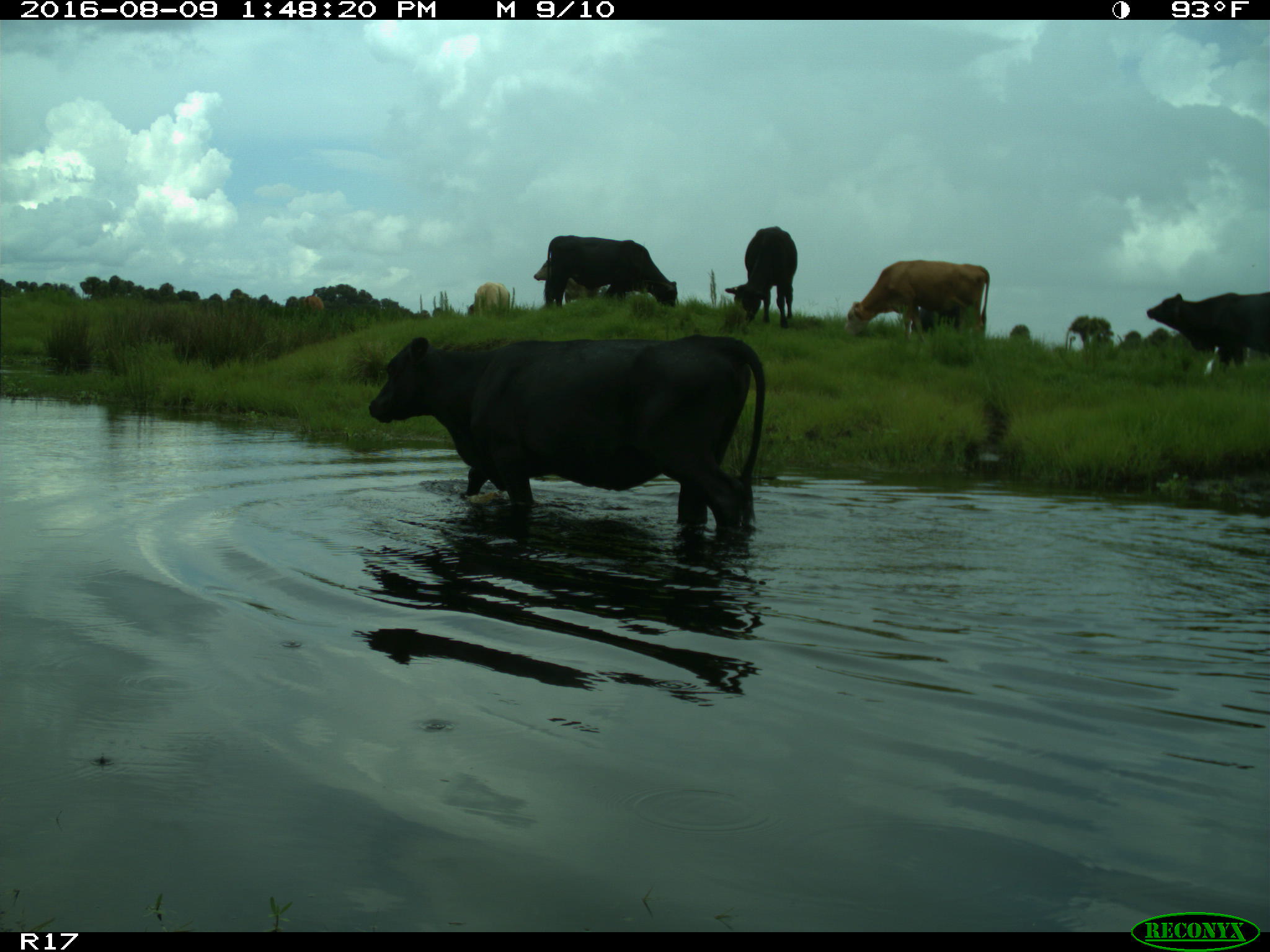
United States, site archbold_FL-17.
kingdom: Animalia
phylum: Chordata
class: Mammalia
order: Artiodactyla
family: Bovidae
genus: Bos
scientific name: Bos taurus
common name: domestic cow